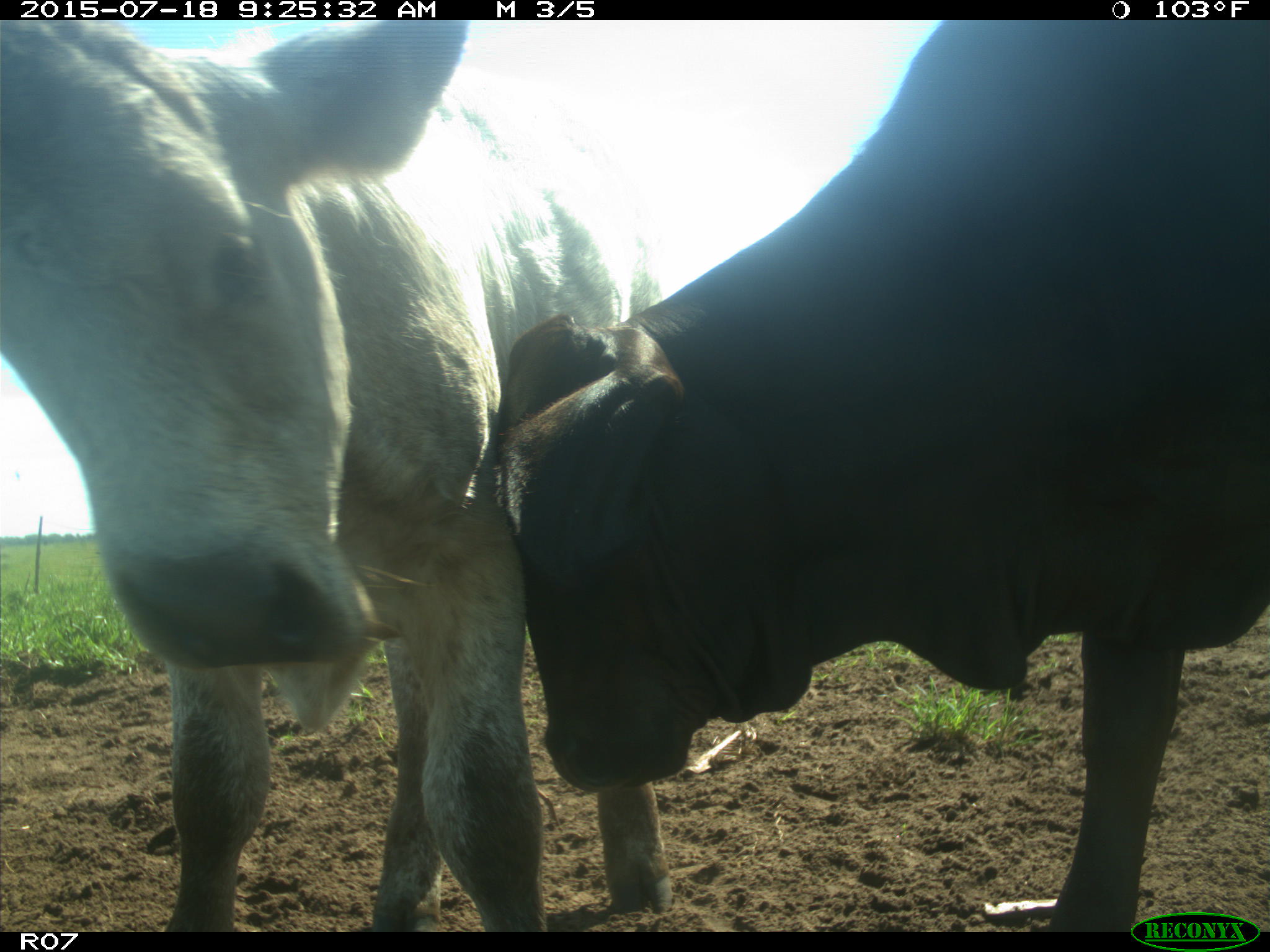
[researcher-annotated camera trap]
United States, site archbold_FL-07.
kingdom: Animalia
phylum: Chordata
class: Mammalia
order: Artiodactyla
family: Bovidae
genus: Bos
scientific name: Bos taurus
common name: domestic cow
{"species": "Bos taurus (domestic cow)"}